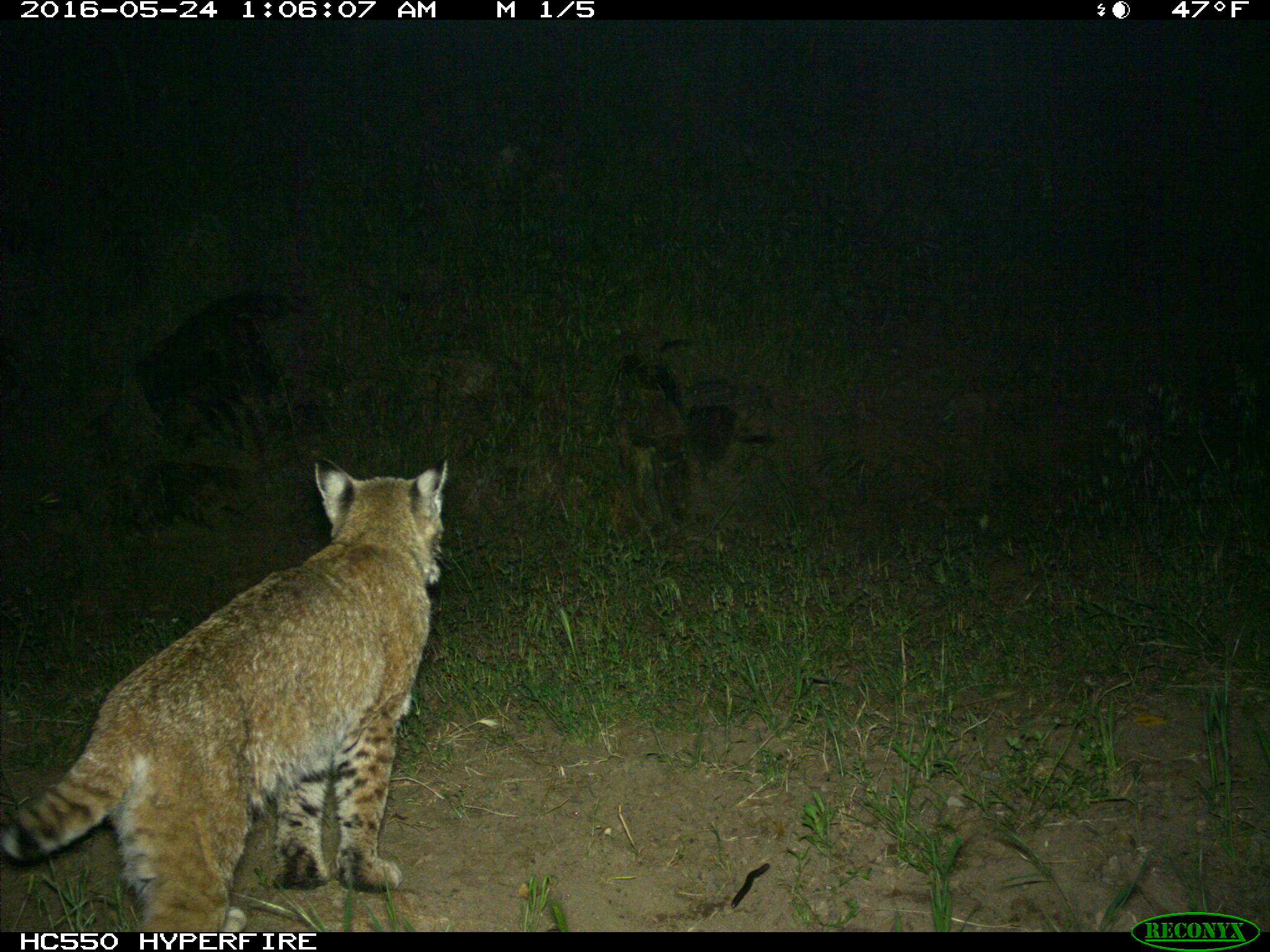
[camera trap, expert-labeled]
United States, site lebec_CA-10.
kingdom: Animalia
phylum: Chordata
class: Mammalia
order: Carnivora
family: Felidae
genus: Lynx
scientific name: Lynx rufus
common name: bobcat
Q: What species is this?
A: Lynx rufus (bobcat).